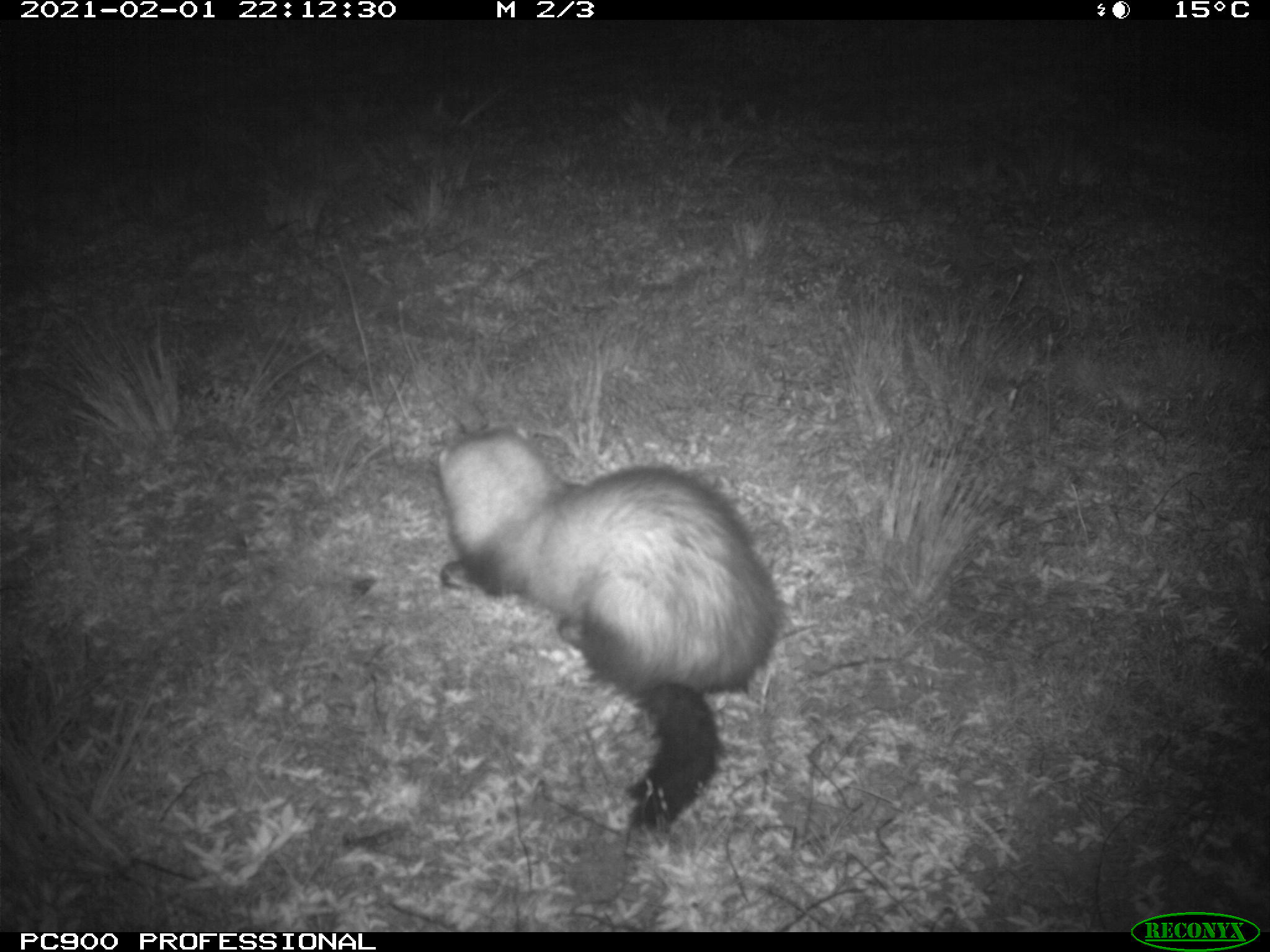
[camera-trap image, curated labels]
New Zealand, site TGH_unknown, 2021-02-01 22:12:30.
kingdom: Animalia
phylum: Chordata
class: Mammalia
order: Carnivora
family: Mustelidae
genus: Mustela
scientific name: Mustela furo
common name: ferret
Ferret (Mustela furo).